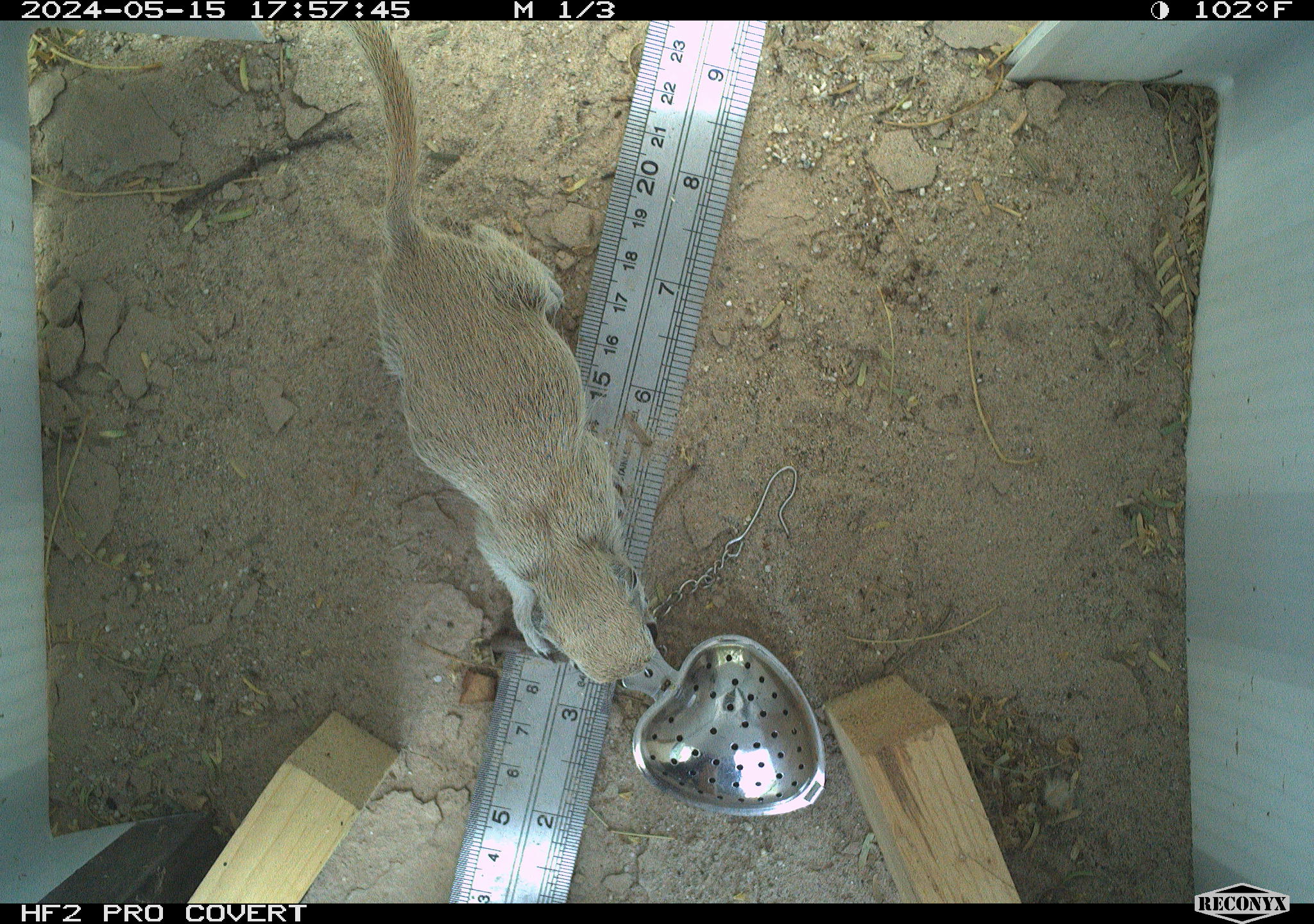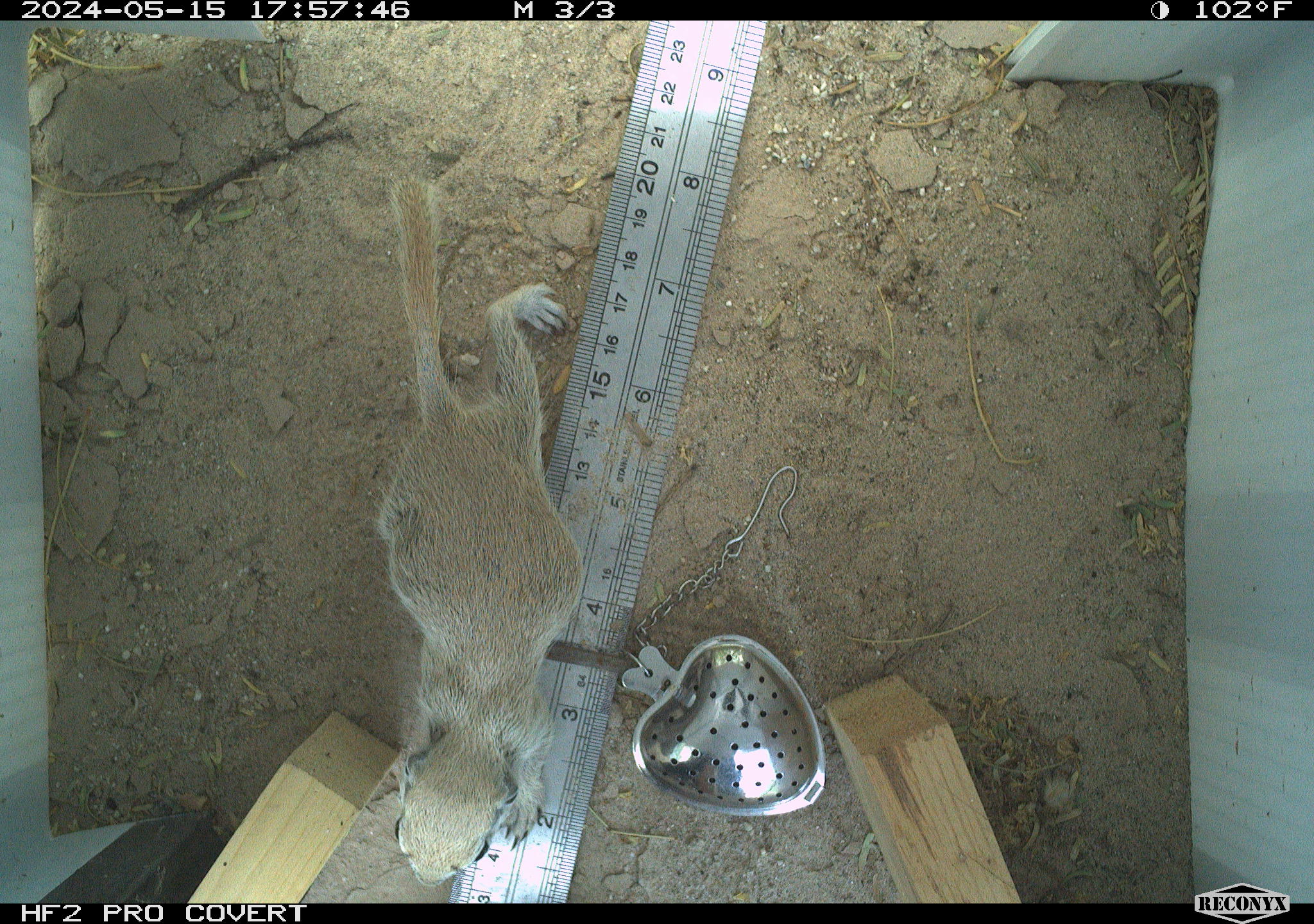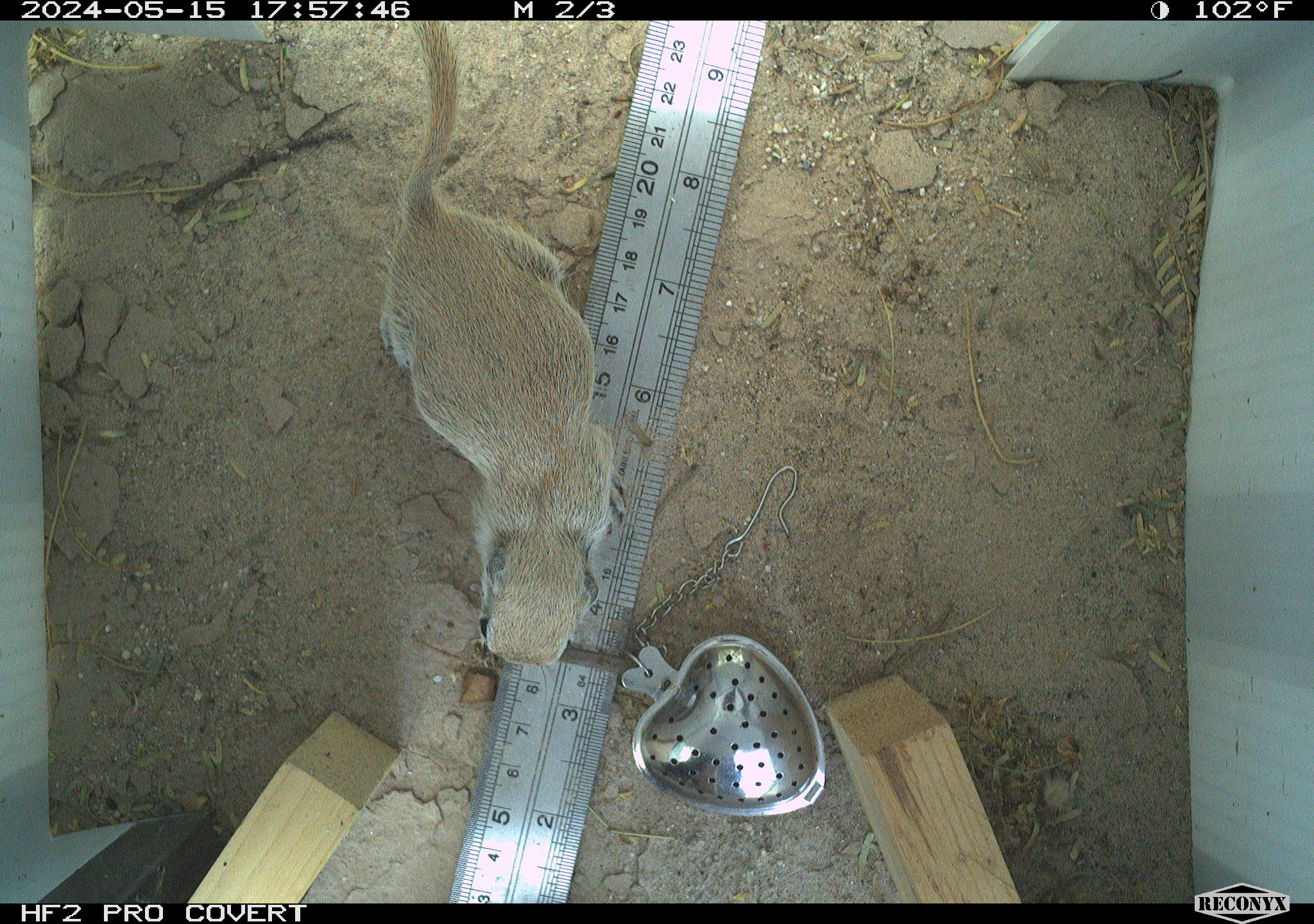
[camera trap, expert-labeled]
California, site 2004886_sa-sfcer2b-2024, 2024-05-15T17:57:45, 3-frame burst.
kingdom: Animalia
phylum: Chordata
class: Mammalia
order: Rodentia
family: Sciuridae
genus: Xerospermophilus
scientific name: Xerospermophilus tereticaudus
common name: round-tailed ground squirrel